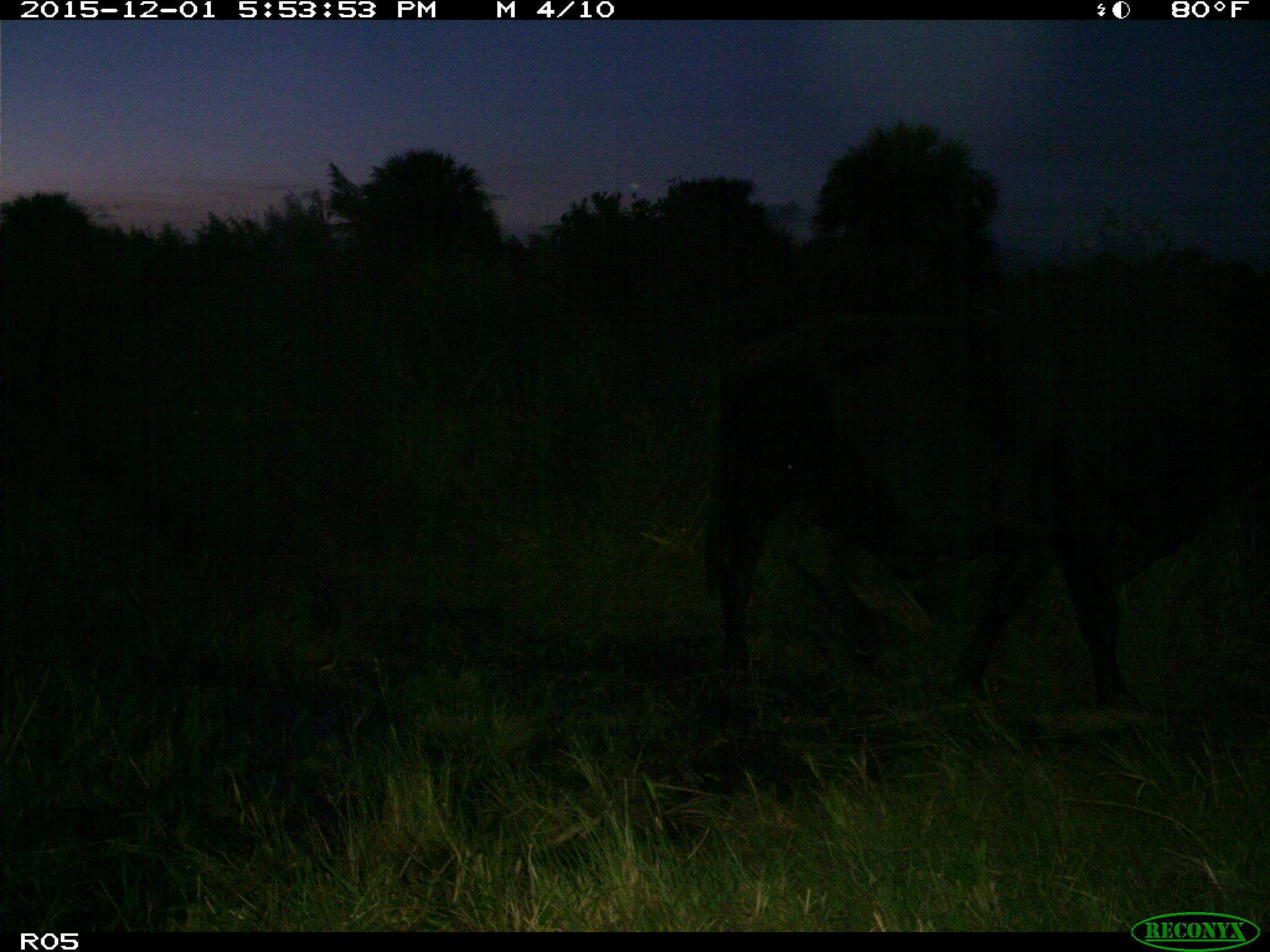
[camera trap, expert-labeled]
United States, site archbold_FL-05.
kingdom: Animalia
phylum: Chordata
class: Mammalia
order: Artiodactyla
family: Bovidae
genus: Bos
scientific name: Bos taurus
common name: domestic cow